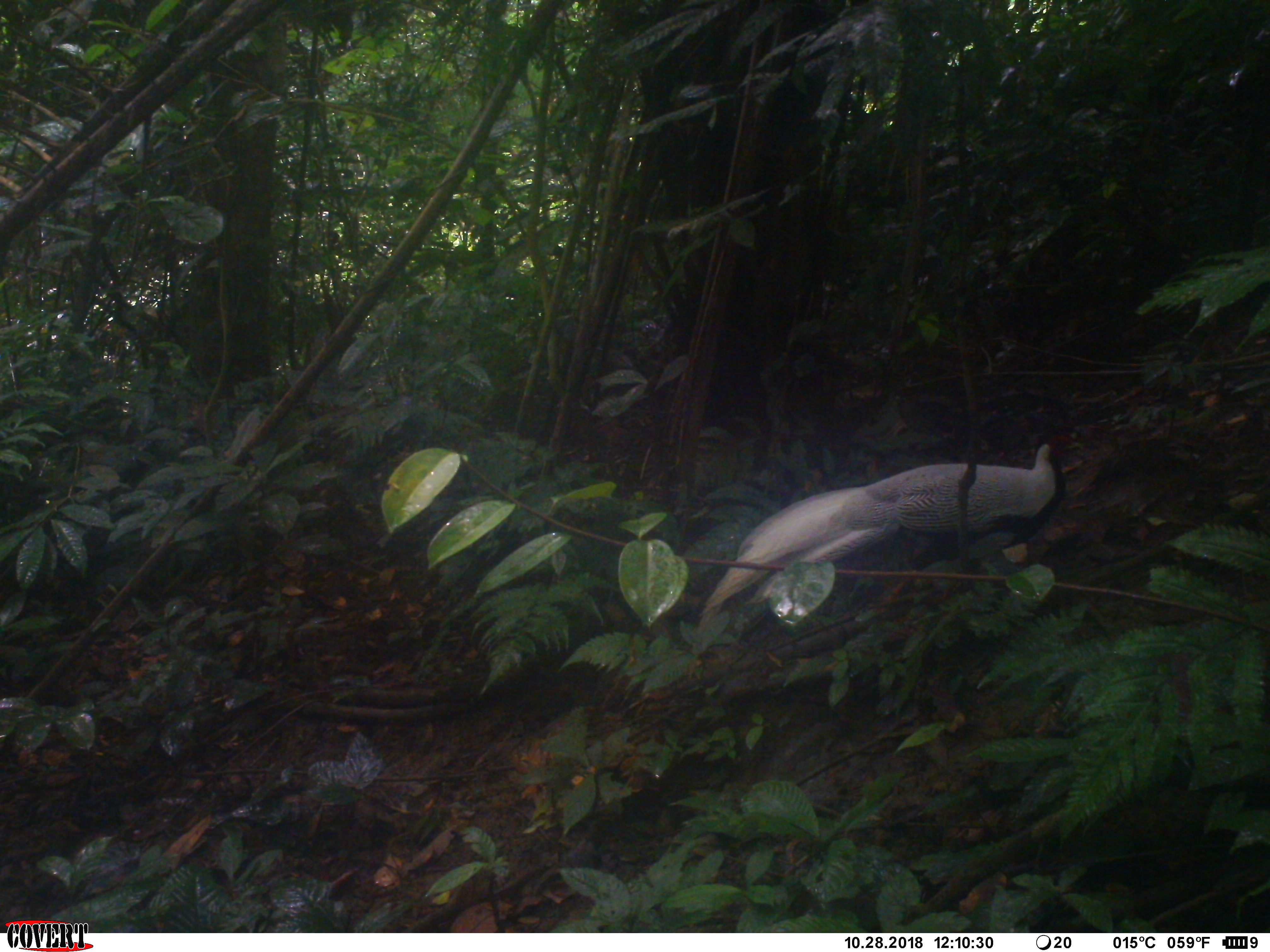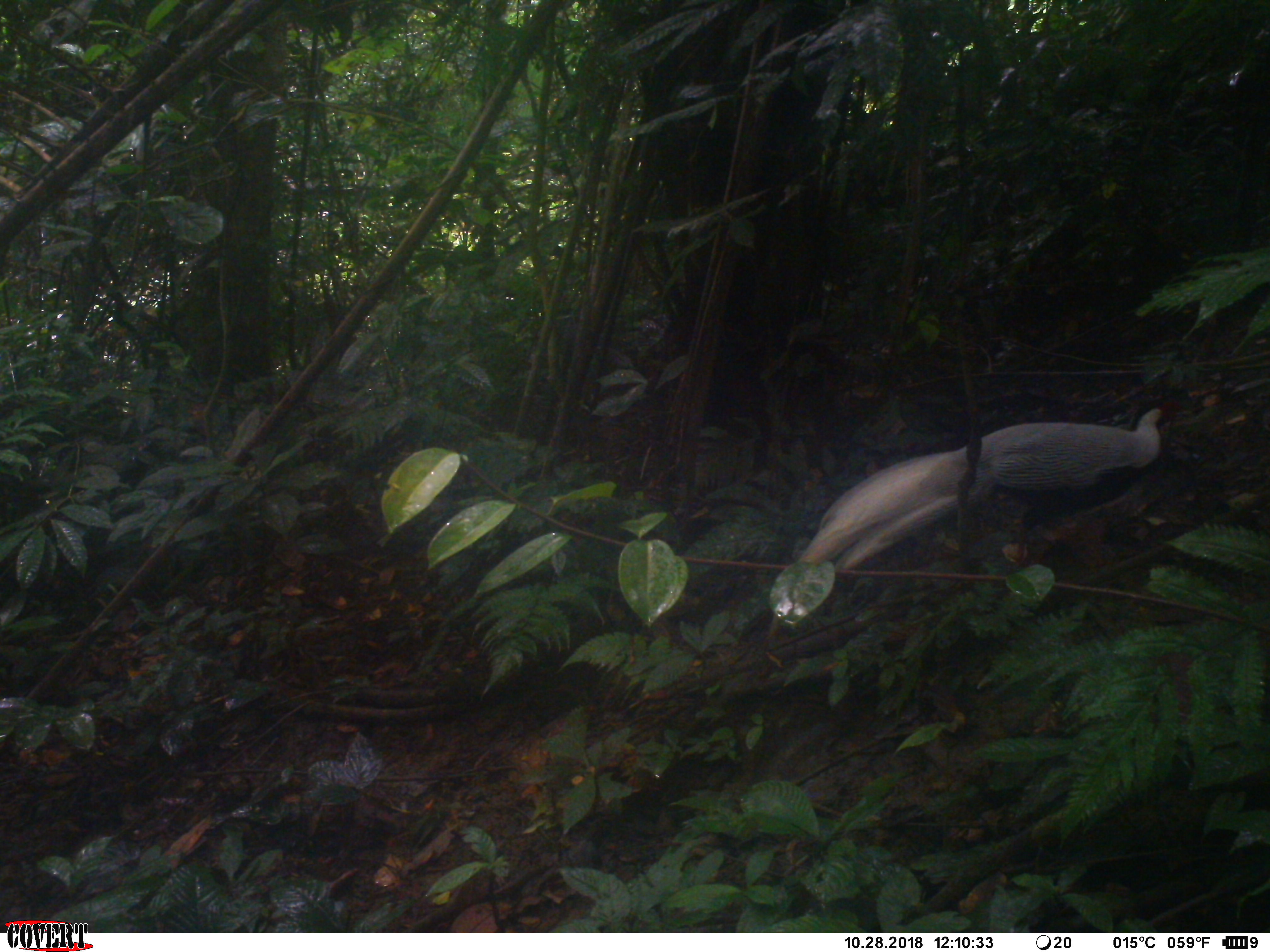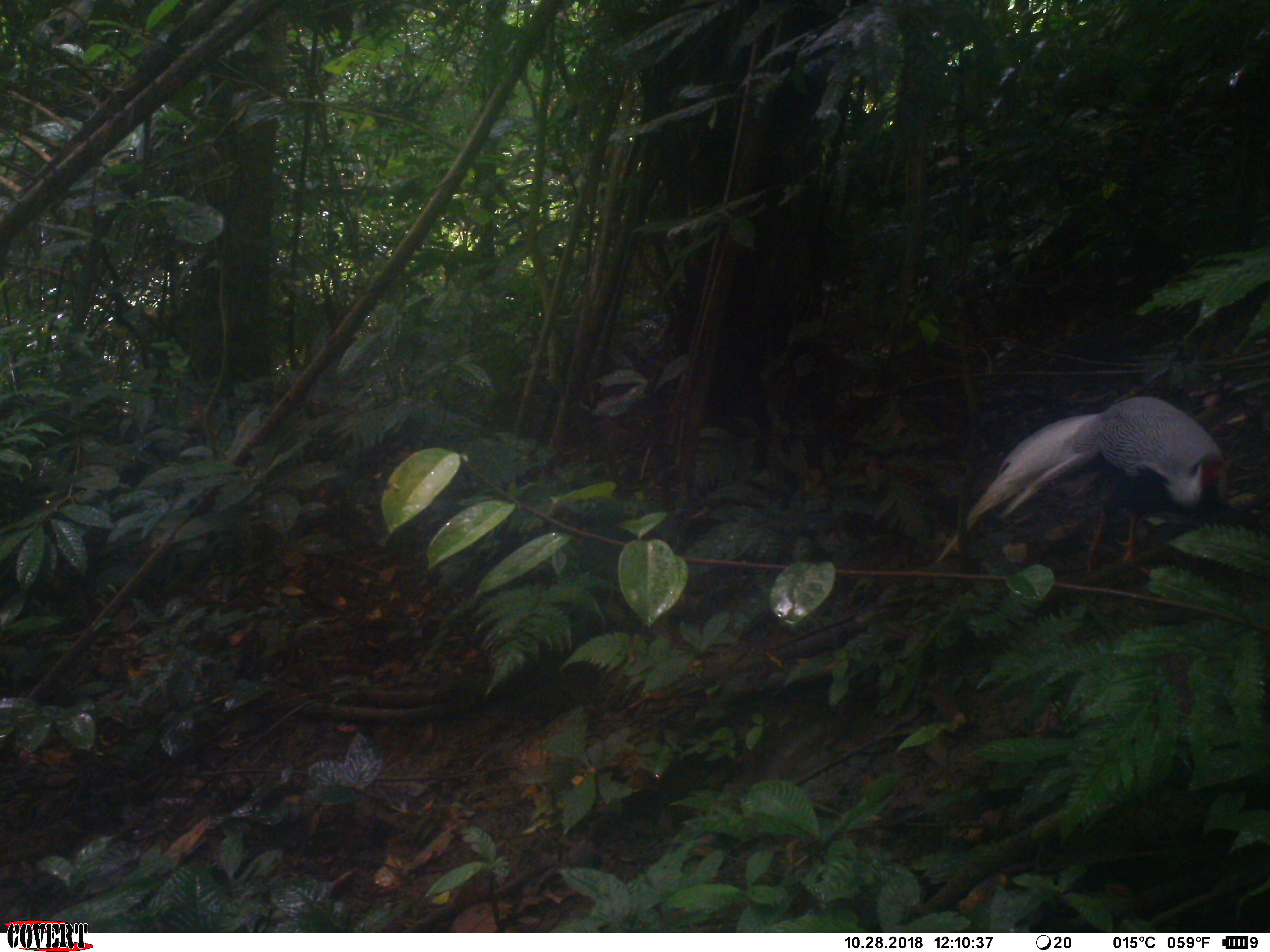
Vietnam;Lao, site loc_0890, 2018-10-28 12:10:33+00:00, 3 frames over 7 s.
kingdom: Animalia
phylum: Chordata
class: Aves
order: Galliformes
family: Phasianidae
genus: Lophura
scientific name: Lophura nycthemera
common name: silver pheasant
Silver pheasant (Lophura nycthemera). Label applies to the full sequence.